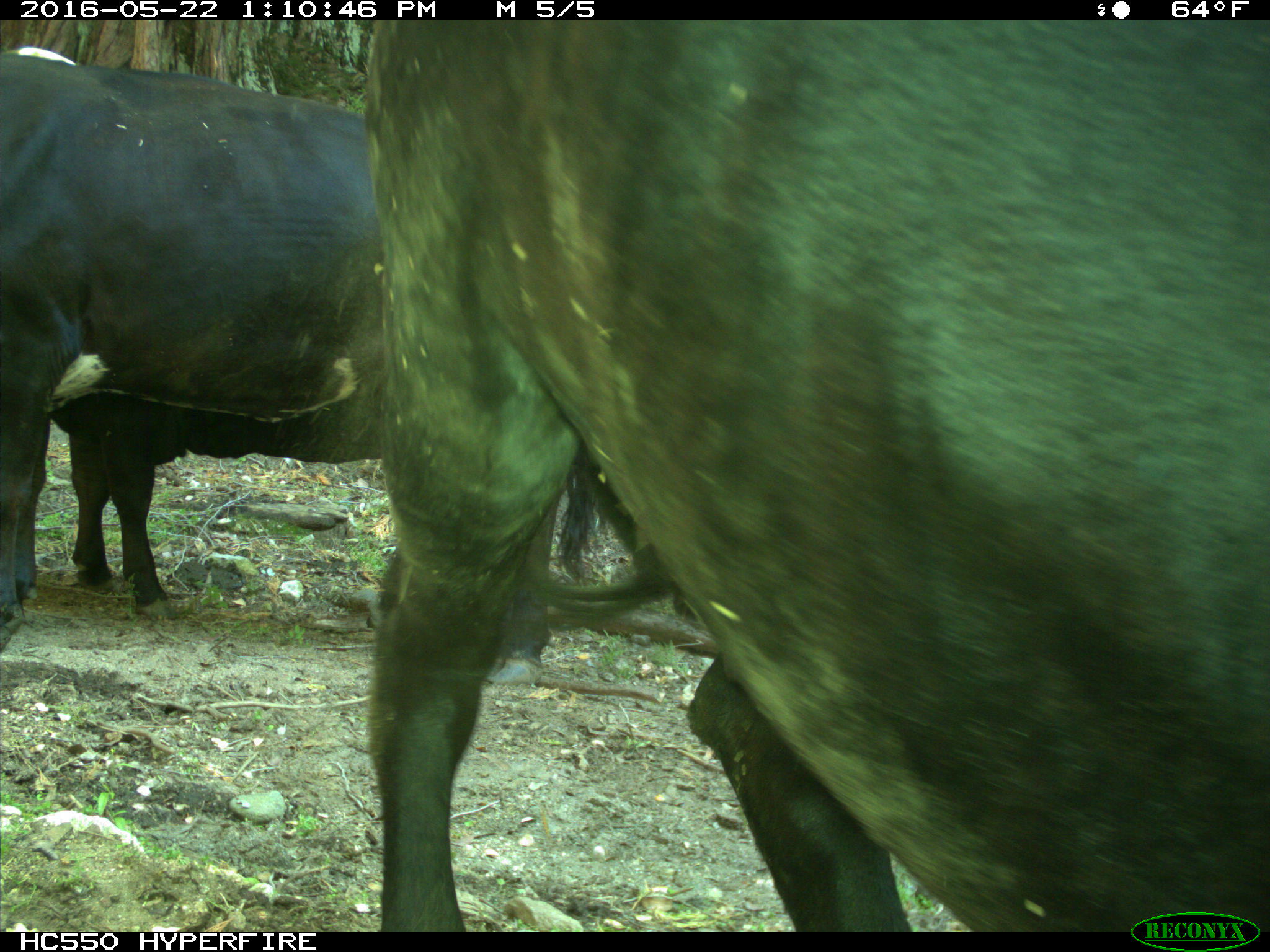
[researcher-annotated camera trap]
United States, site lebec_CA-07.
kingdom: Animalia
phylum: Chordata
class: Mammalia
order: Artiodactyla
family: Bovidae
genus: Bos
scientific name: Bos taurus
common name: domestic cow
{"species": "Bos taurus (domestic cow)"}